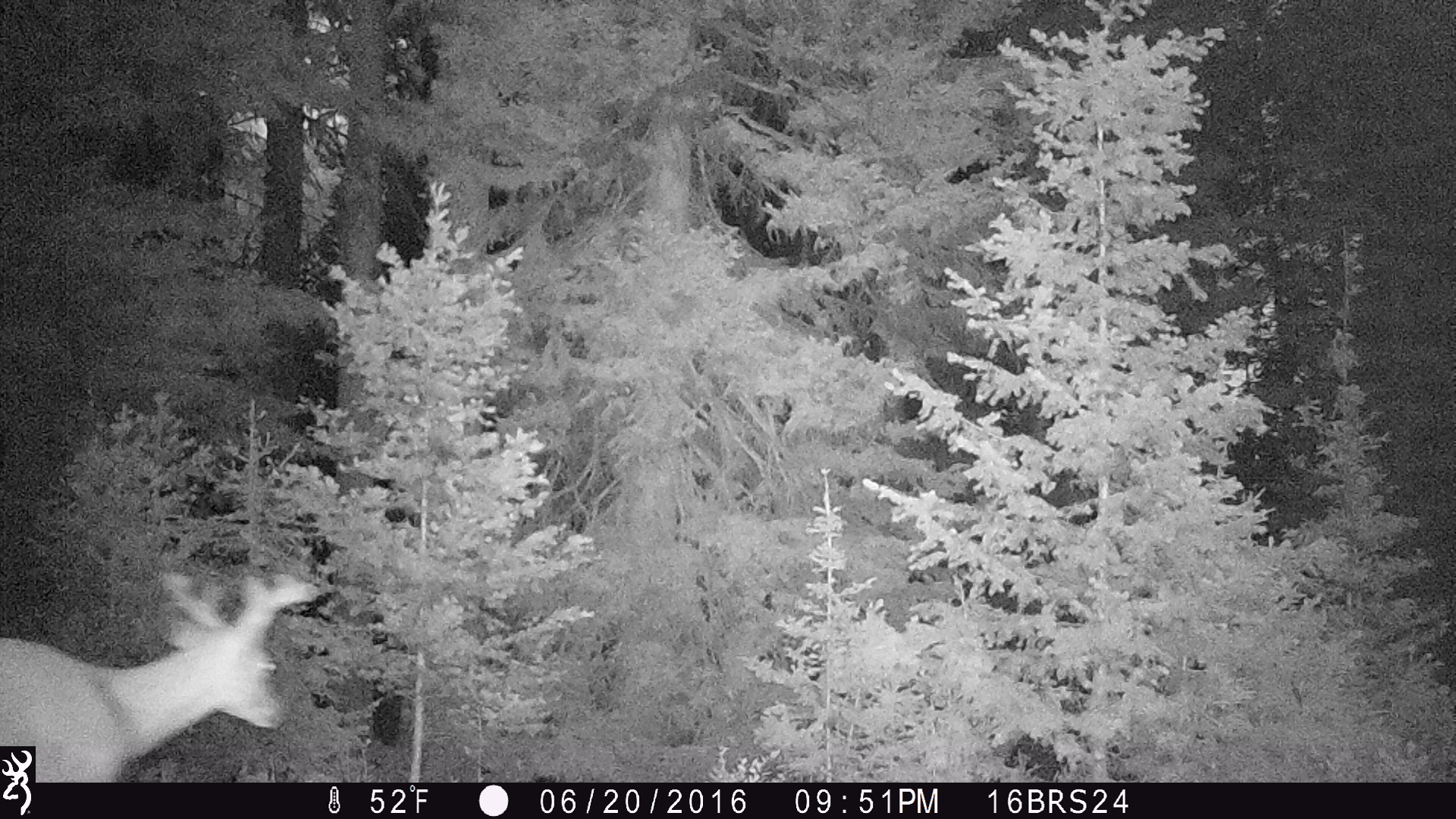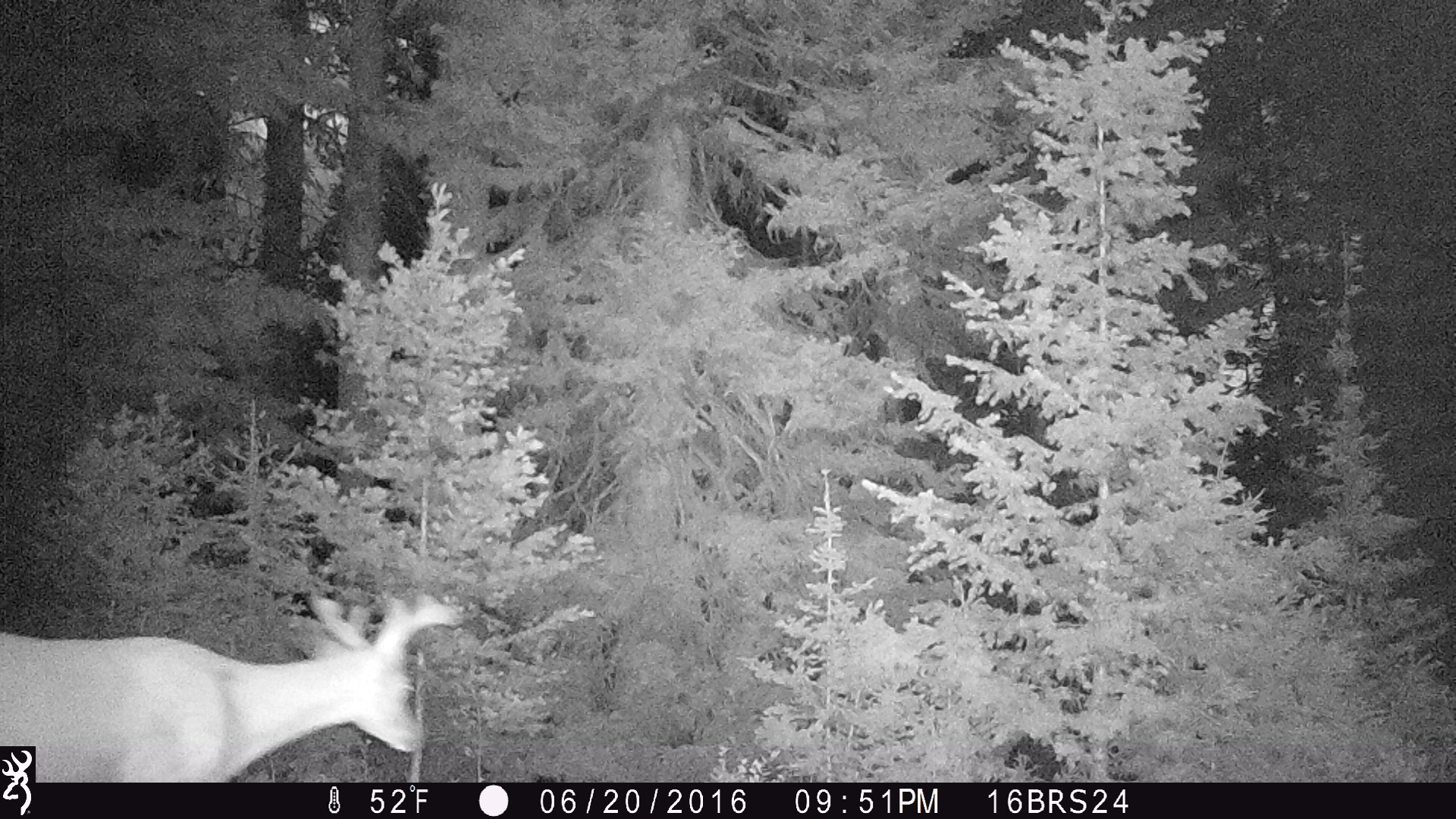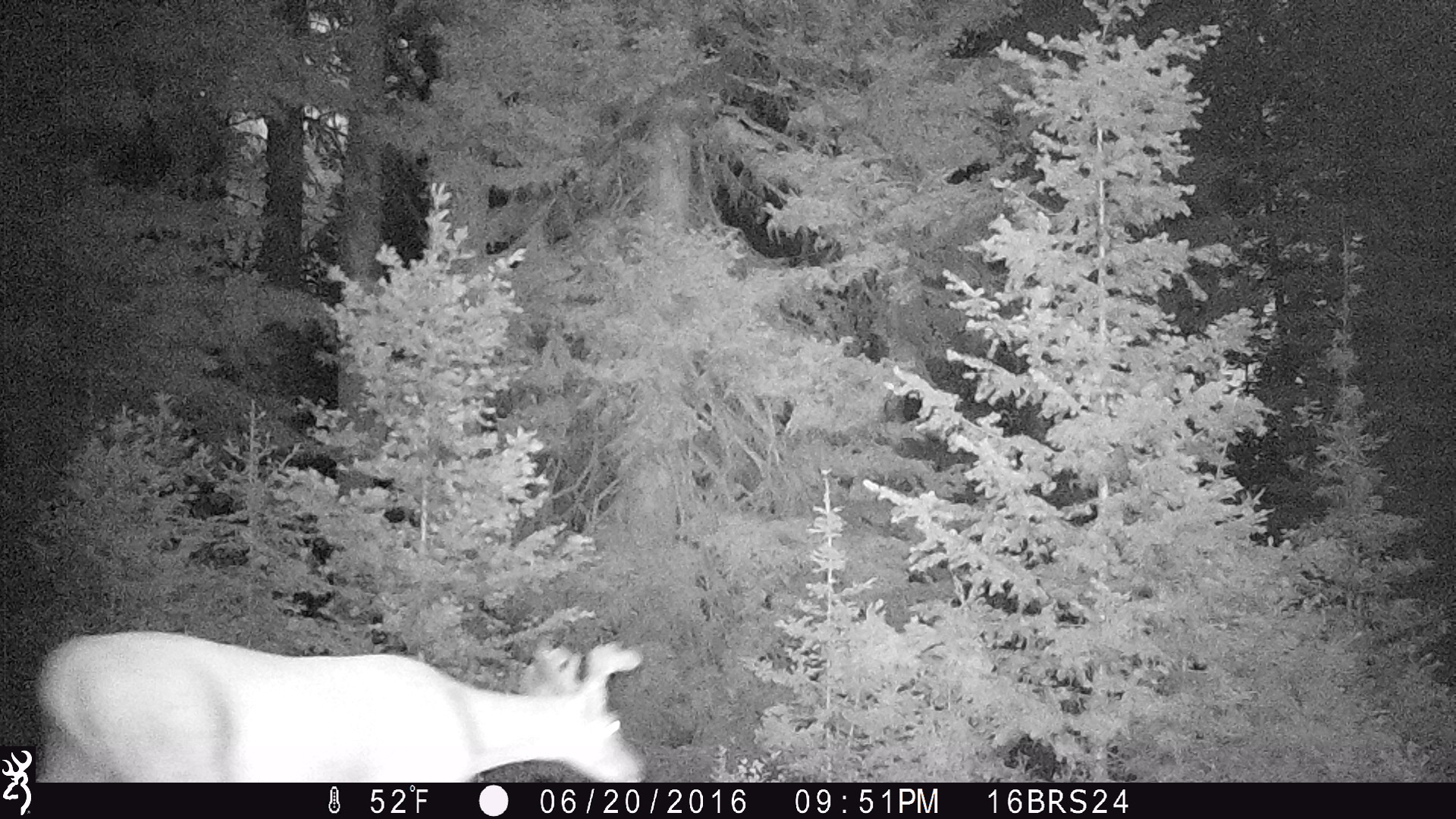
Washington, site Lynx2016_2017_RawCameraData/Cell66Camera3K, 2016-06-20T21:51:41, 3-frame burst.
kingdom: Animalia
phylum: Chordata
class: Mammalia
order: Artiodactyla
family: Cervidae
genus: Odocoileus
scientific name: Odocoileus virginianus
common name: white-tailed deer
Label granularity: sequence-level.